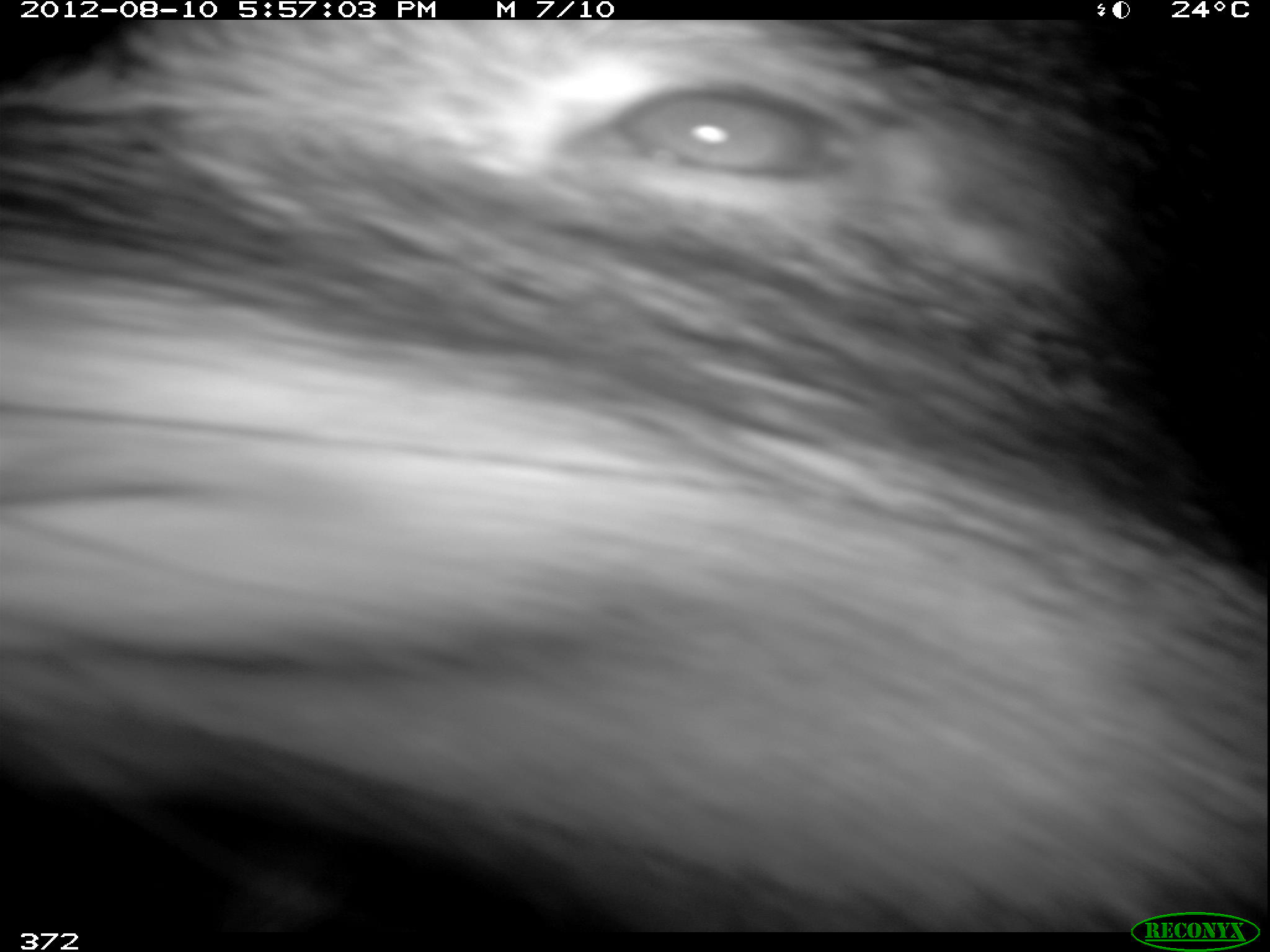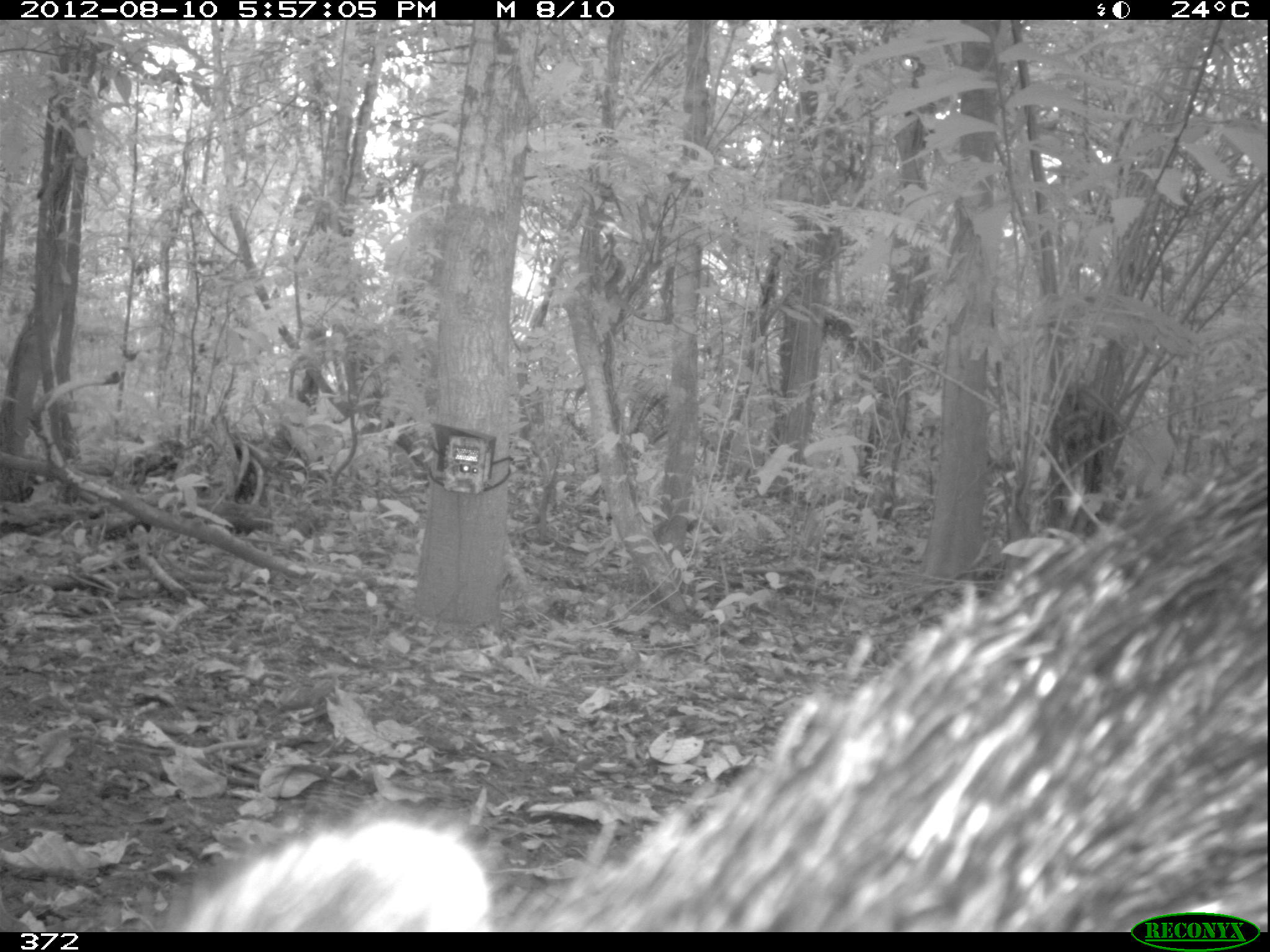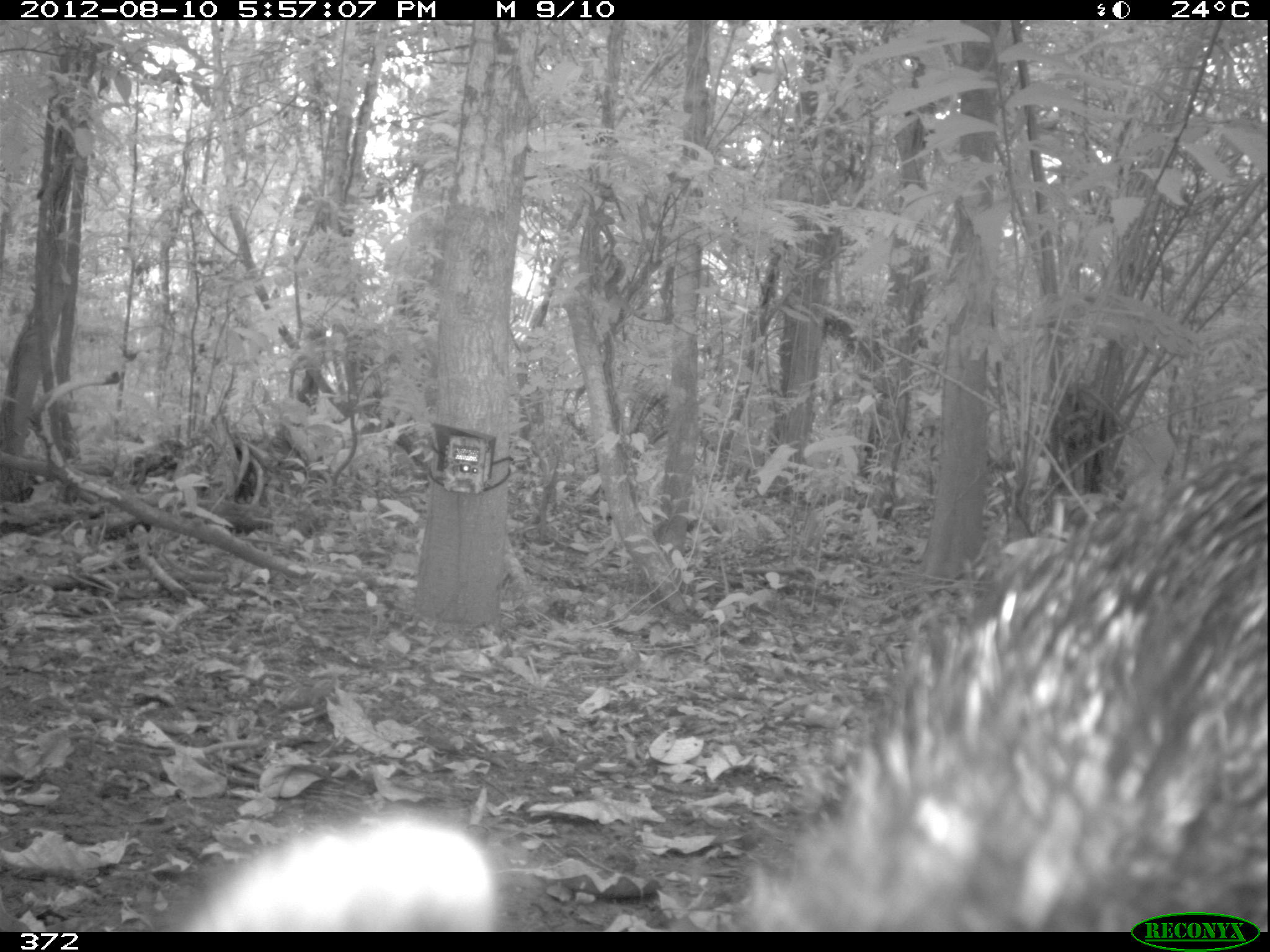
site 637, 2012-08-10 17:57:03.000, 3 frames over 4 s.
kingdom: Animalia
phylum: Chordata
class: Mammalia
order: Artiodactyla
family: Tayassuidae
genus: Tayassu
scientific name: Tayassu pecari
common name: white-lipped peccary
Tayassu pecari (white-lipped peccary).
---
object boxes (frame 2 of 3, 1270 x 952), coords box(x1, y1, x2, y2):
tayassu pecari: box(159, 447, 1270, 927)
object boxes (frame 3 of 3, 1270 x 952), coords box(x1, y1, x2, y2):
tayassu pecari: box(164, 410, 1263, 927)